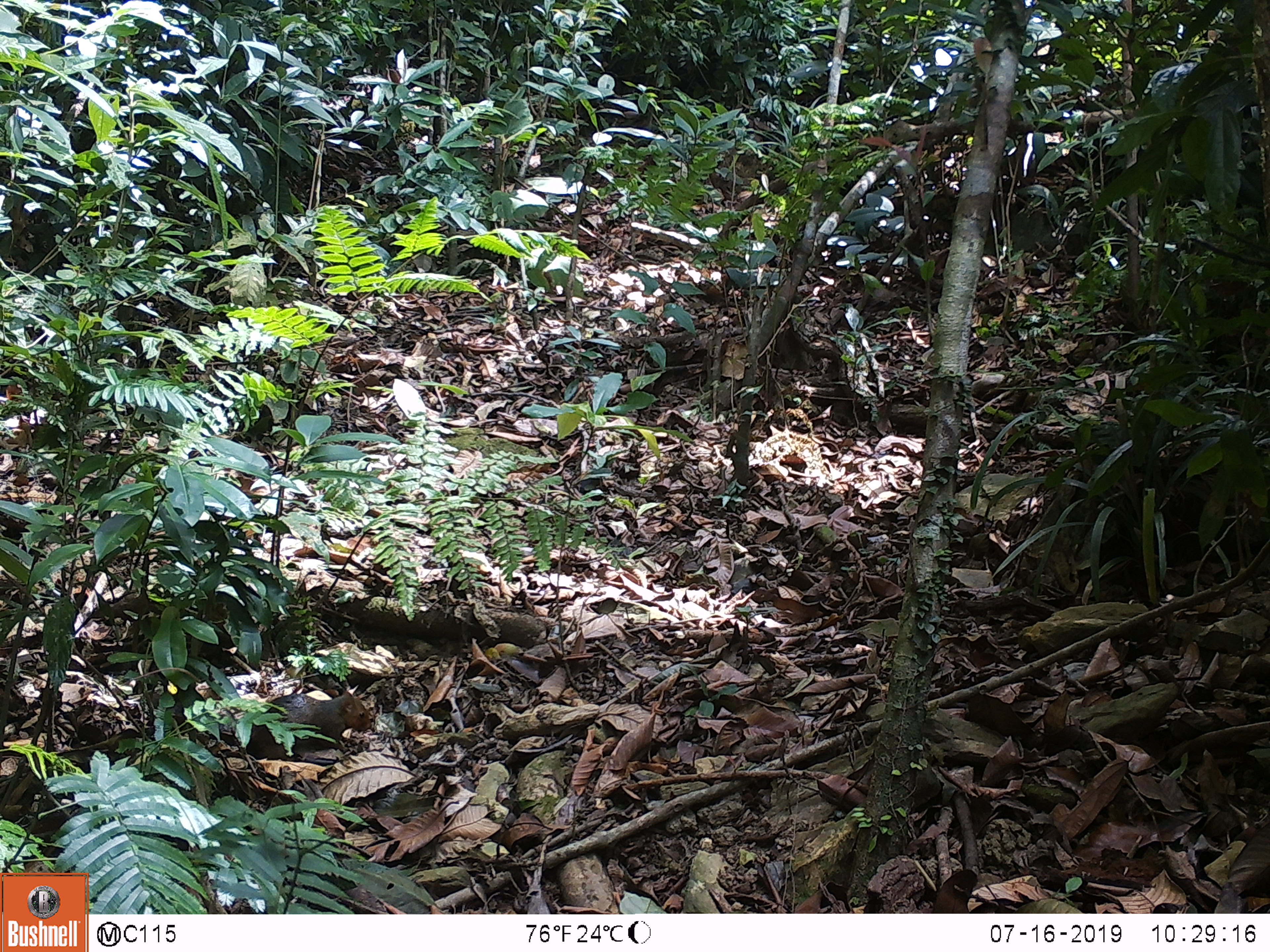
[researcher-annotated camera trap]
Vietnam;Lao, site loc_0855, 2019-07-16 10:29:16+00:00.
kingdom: Animalia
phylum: Chordata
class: Mammalia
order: Rodentia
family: Sciuridae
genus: Dremomys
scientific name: Dremomys rufigenis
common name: red-cheeked squirrel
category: red cheeked squirrel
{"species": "red cheeked squirrel (red-cheeked squirrel) (Dremomys rufigenis)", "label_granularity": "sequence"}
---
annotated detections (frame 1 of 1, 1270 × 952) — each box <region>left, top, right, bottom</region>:
red cheeked squirrel: <region>209, 687, 372, 761</region>